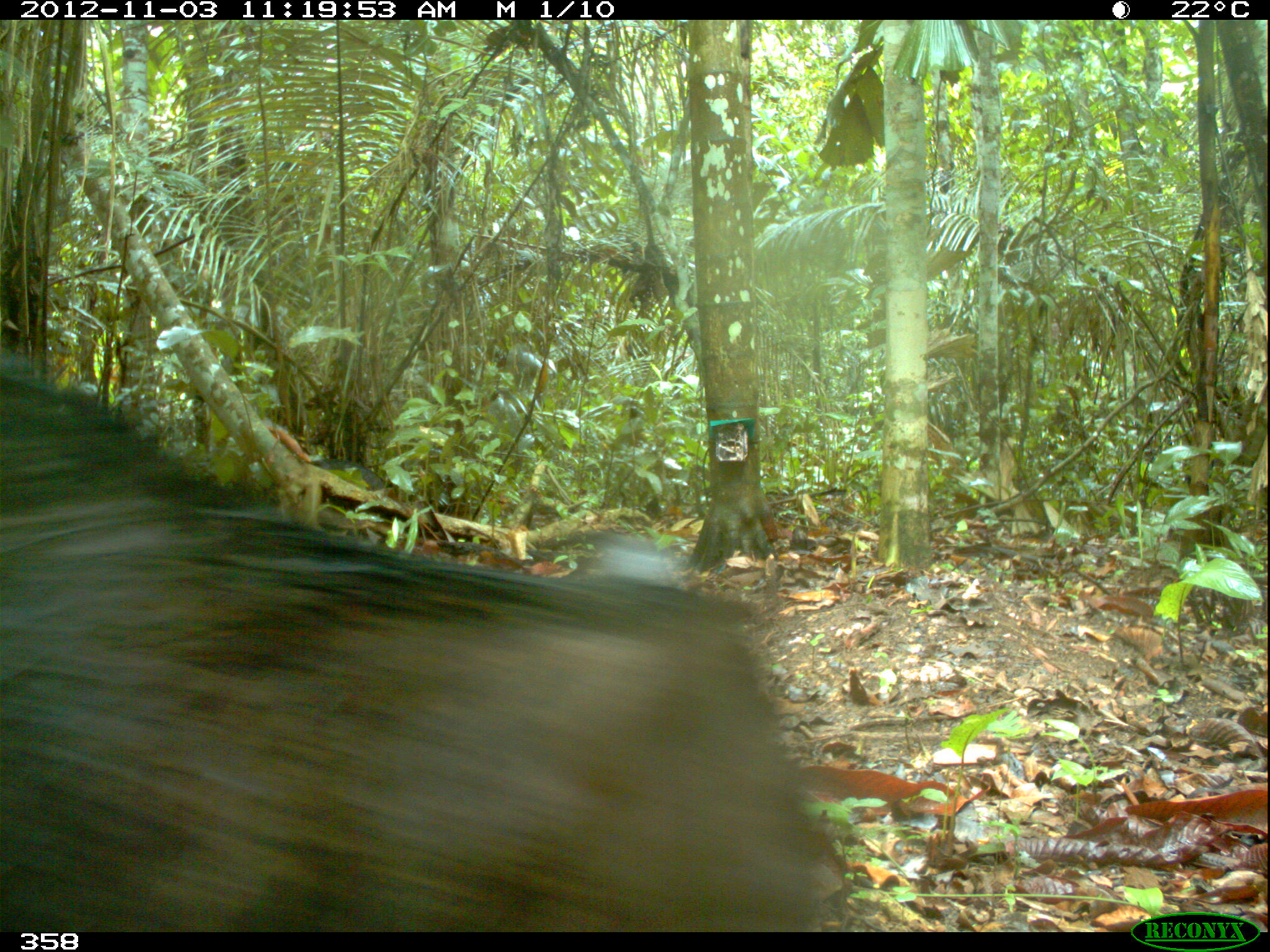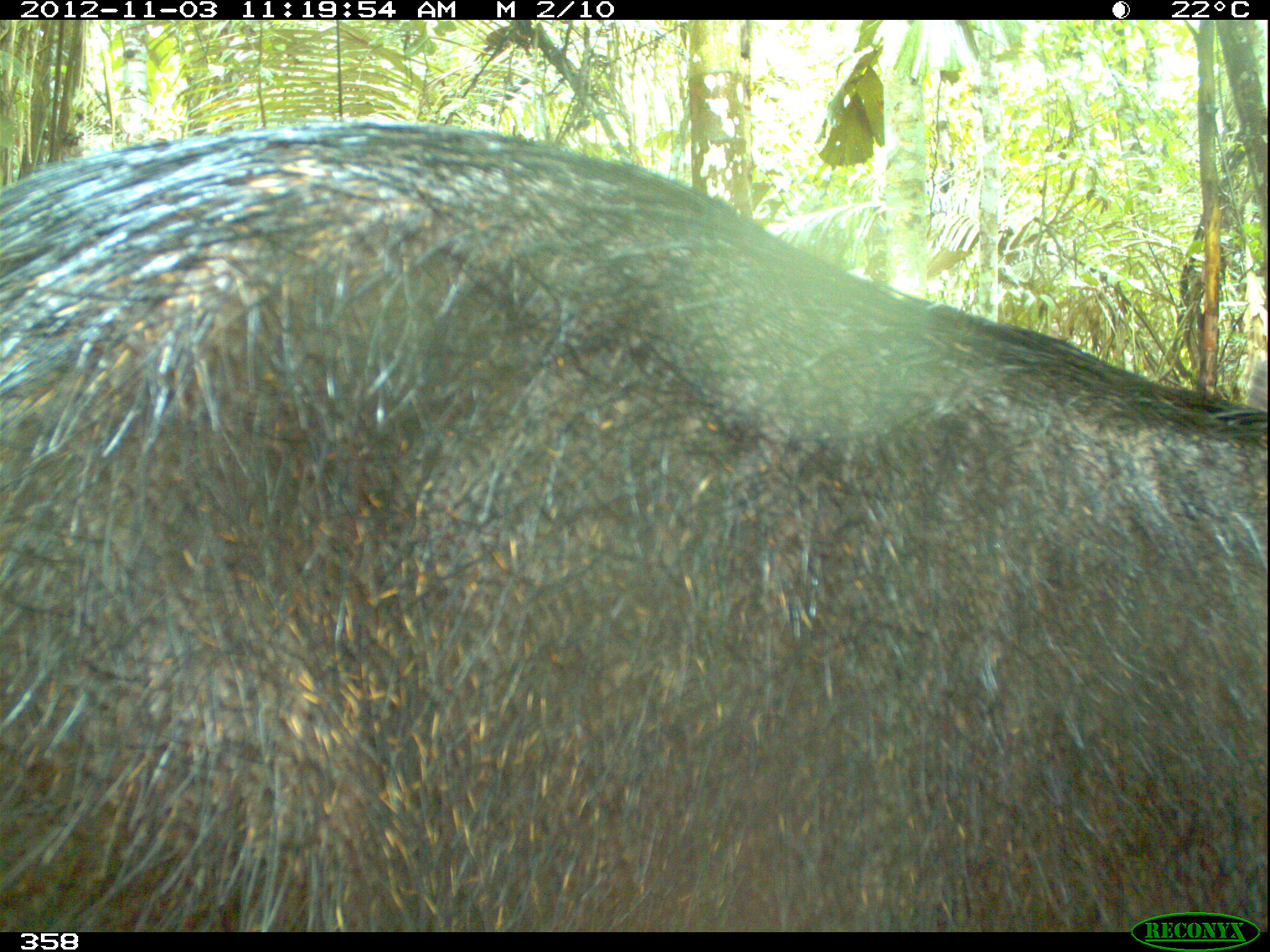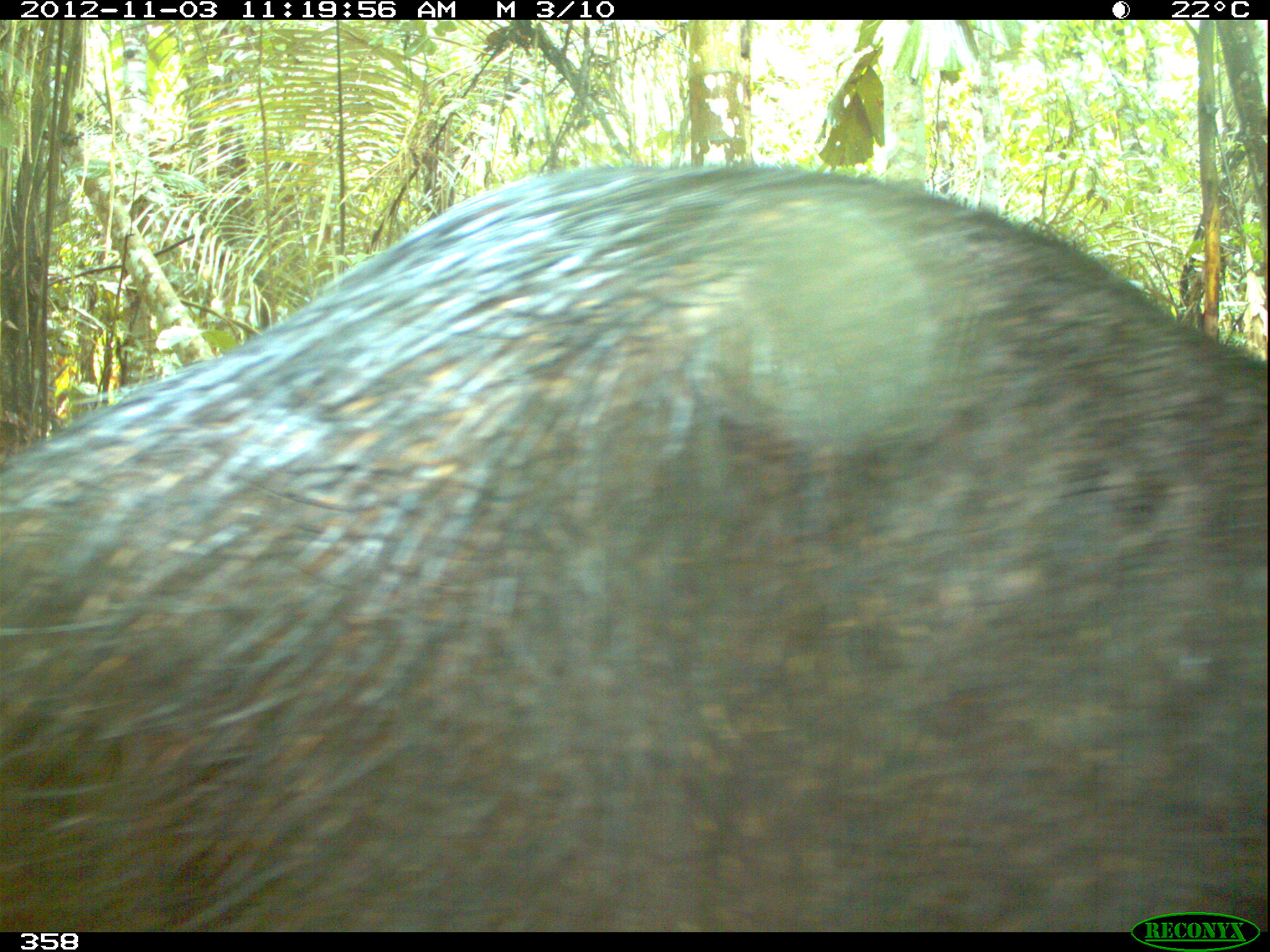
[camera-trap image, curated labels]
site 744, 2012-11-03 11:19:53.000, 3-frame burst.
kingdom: Animalia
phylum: Chordata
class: Mammalia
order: Artiodactyla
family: Tayassuidae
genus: Tayassu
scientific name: Tayassu pecari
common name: white-lipped peccary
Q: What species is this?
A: Tayassu pecari (white-lipped peccary).